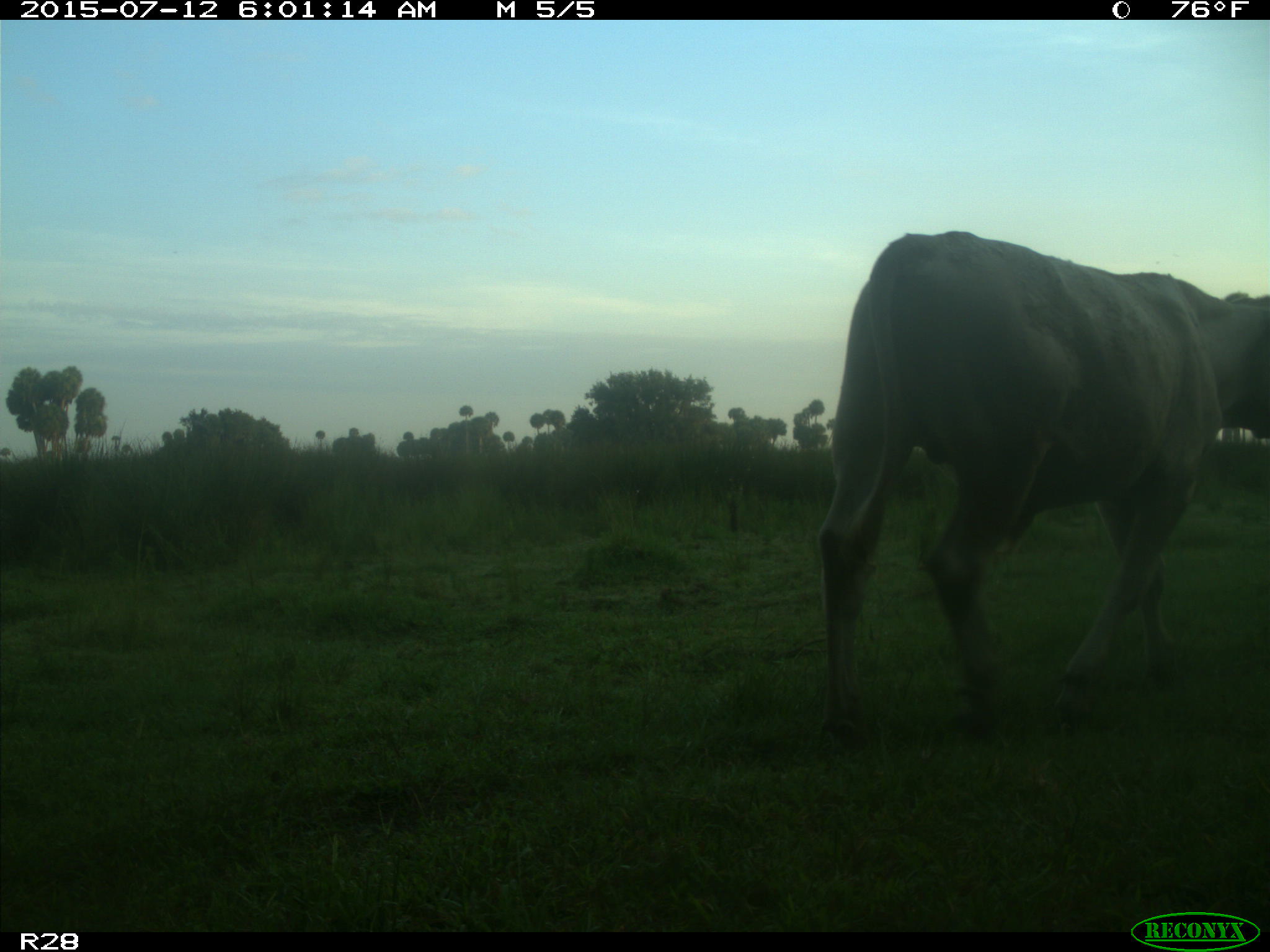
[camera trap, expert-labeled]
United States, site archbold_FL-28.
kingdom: Animalia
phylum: Chordata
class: Mammalia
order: Artiodactyla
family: Bovidae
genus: Bos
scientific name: Bos taurus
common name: domestic cow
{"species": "Bos taurus (domestic cow)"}